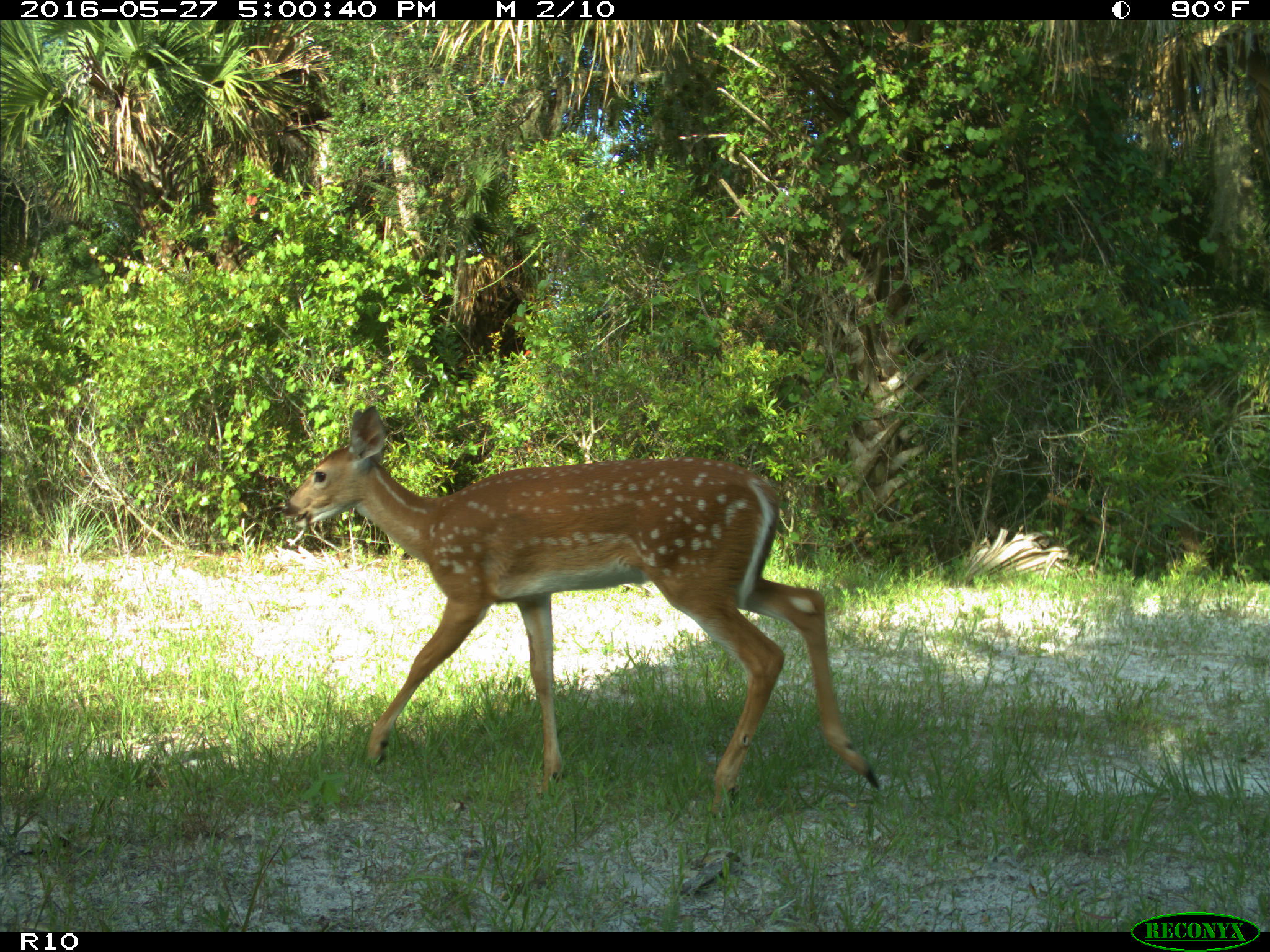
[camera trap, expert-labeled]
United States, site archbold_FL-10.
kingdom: Animalia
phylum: Chordata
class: Mammalia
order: Artiodactyla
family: Cervidae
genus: Odocoileus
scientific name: Odocoileus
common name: deer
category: unidentified deer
Unidentified deer (deer) (Odocoileus).